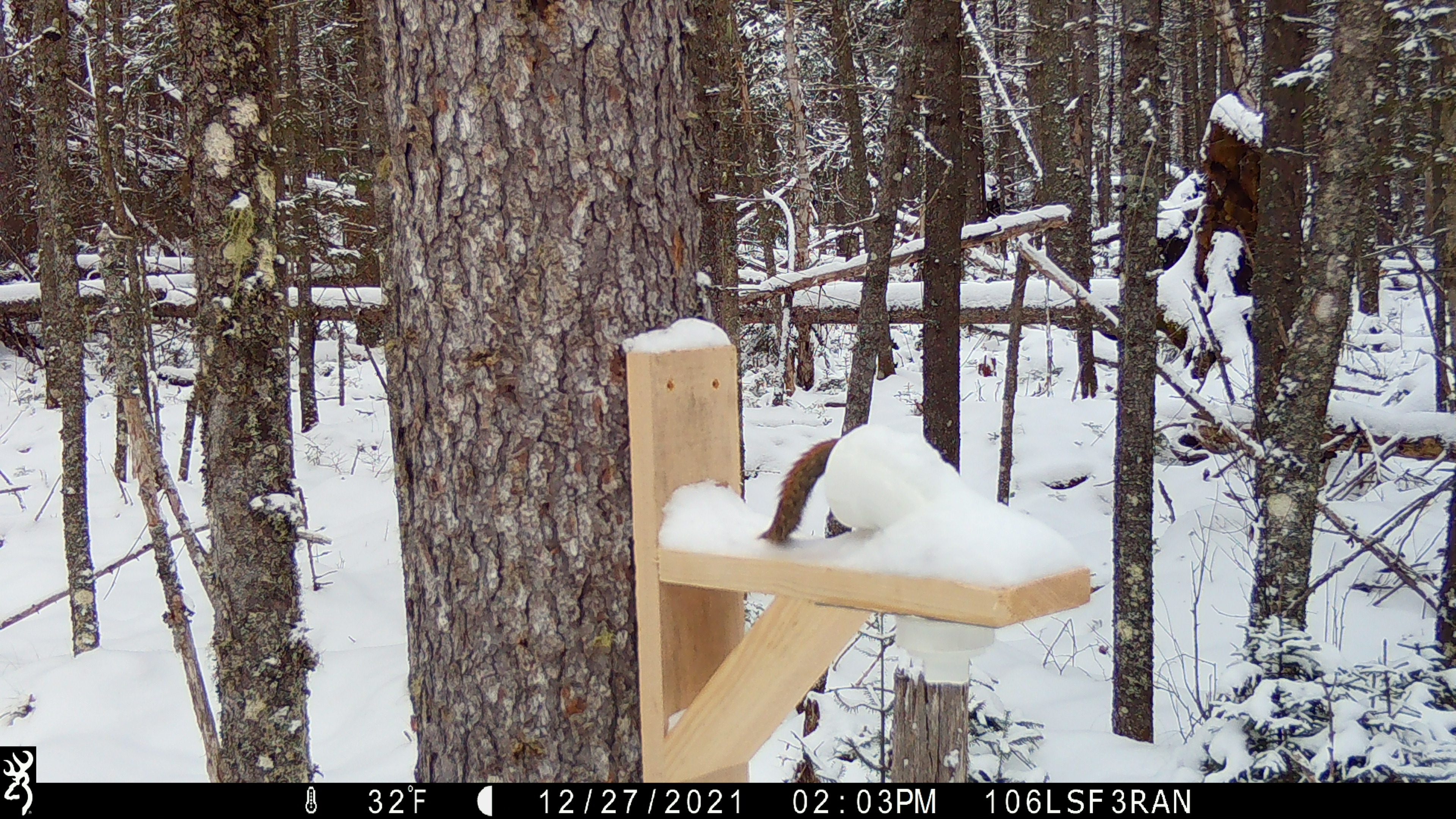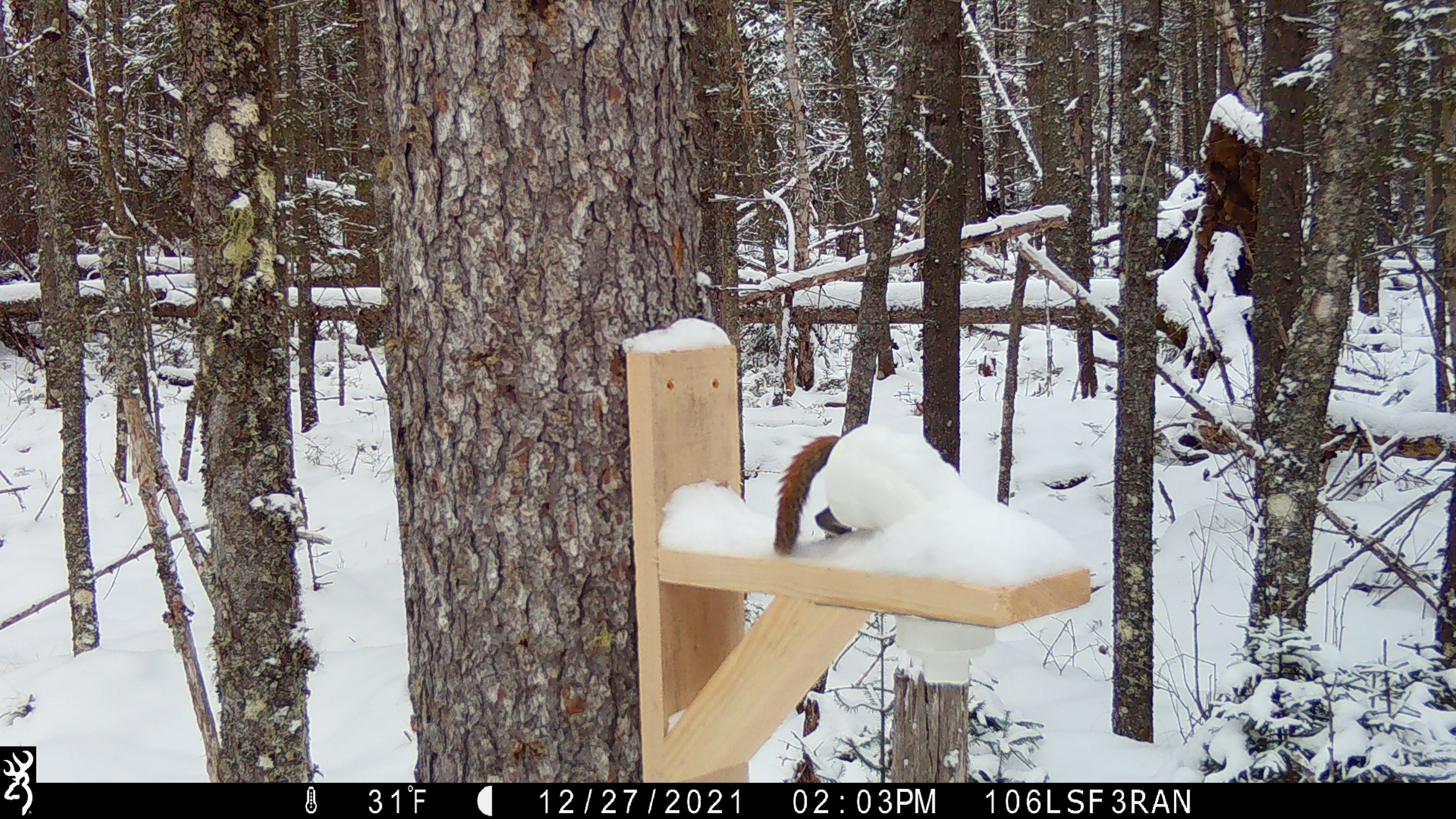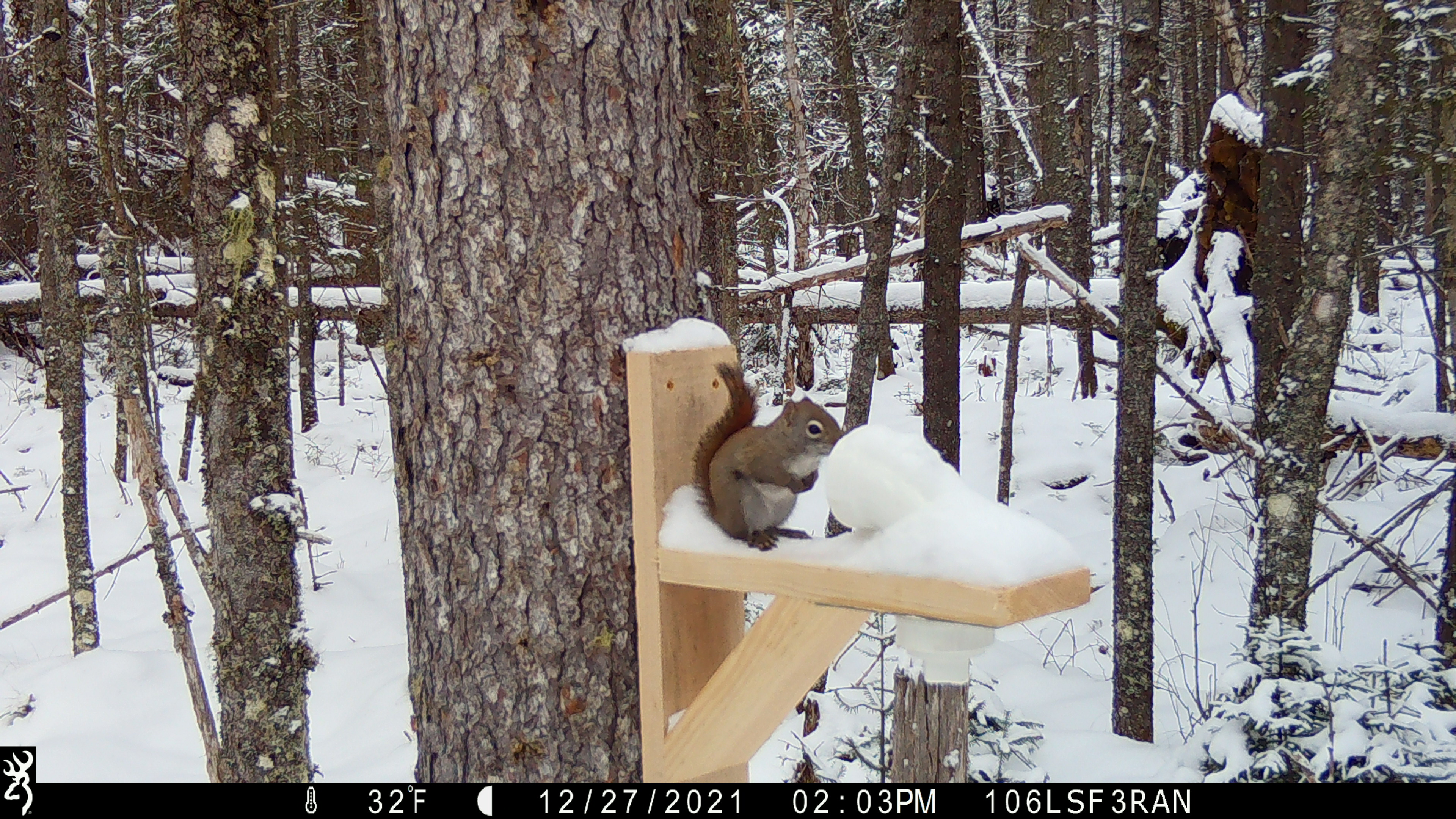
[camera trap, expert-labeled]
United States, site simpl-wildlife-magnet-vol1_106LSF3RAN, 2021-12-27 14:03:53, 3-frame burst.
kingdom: Animalia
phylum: Chordata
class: Mammalia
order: Rodentia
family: Sciuridae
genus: Tamiasciurus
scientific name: Tamiasciurus hudsonicus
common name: red squirrel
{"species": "red squirrel (Tamiasciurus hudsonicus)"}